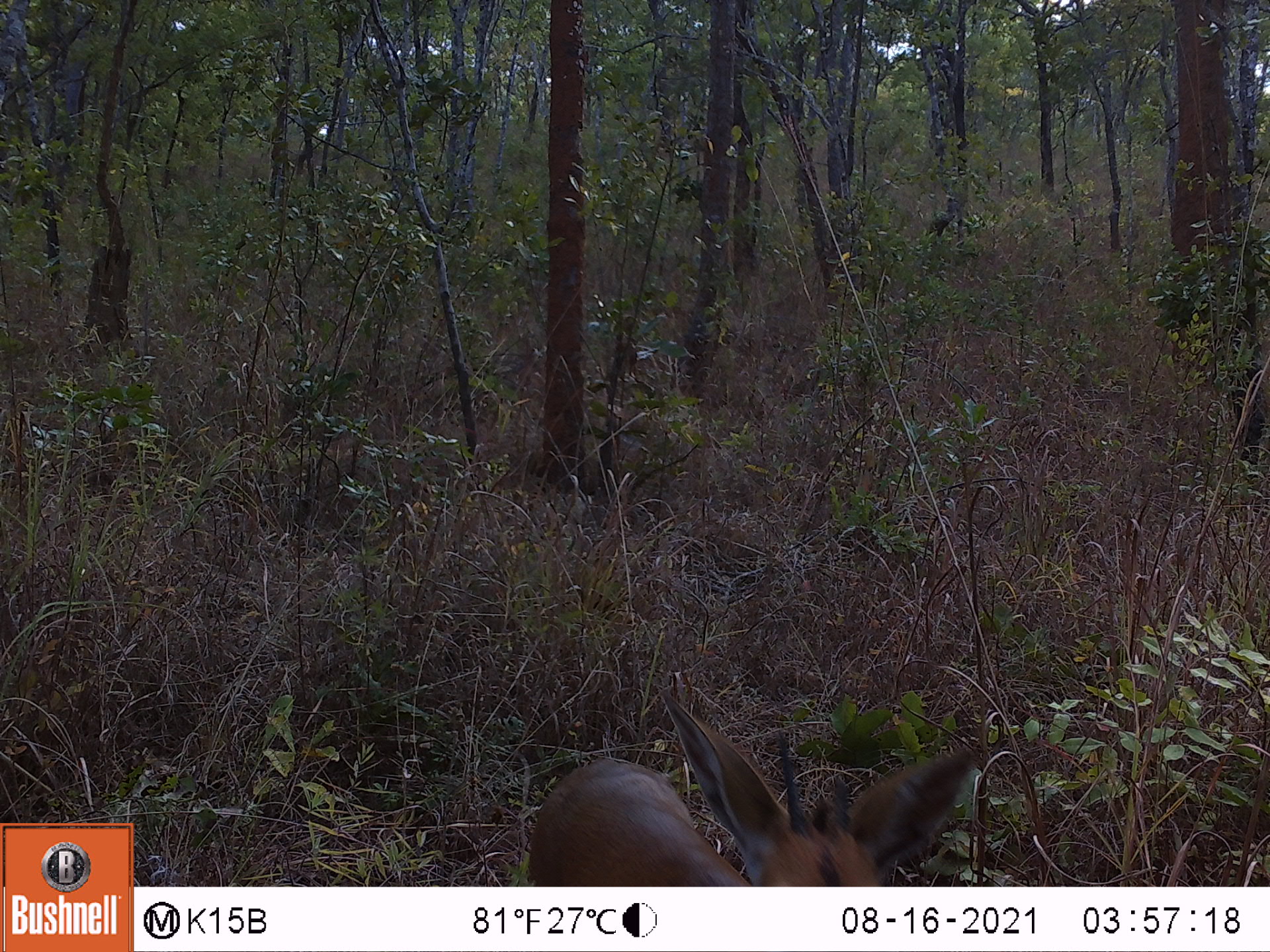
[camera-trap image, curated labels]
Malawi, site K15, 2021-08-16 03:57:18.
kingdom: Animalia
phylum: Chordata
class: Mammalia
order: Artiodactyla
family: Bovidae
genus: Sylvicapra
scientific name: Sylvicapra grimmia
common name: common duiker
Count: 1.